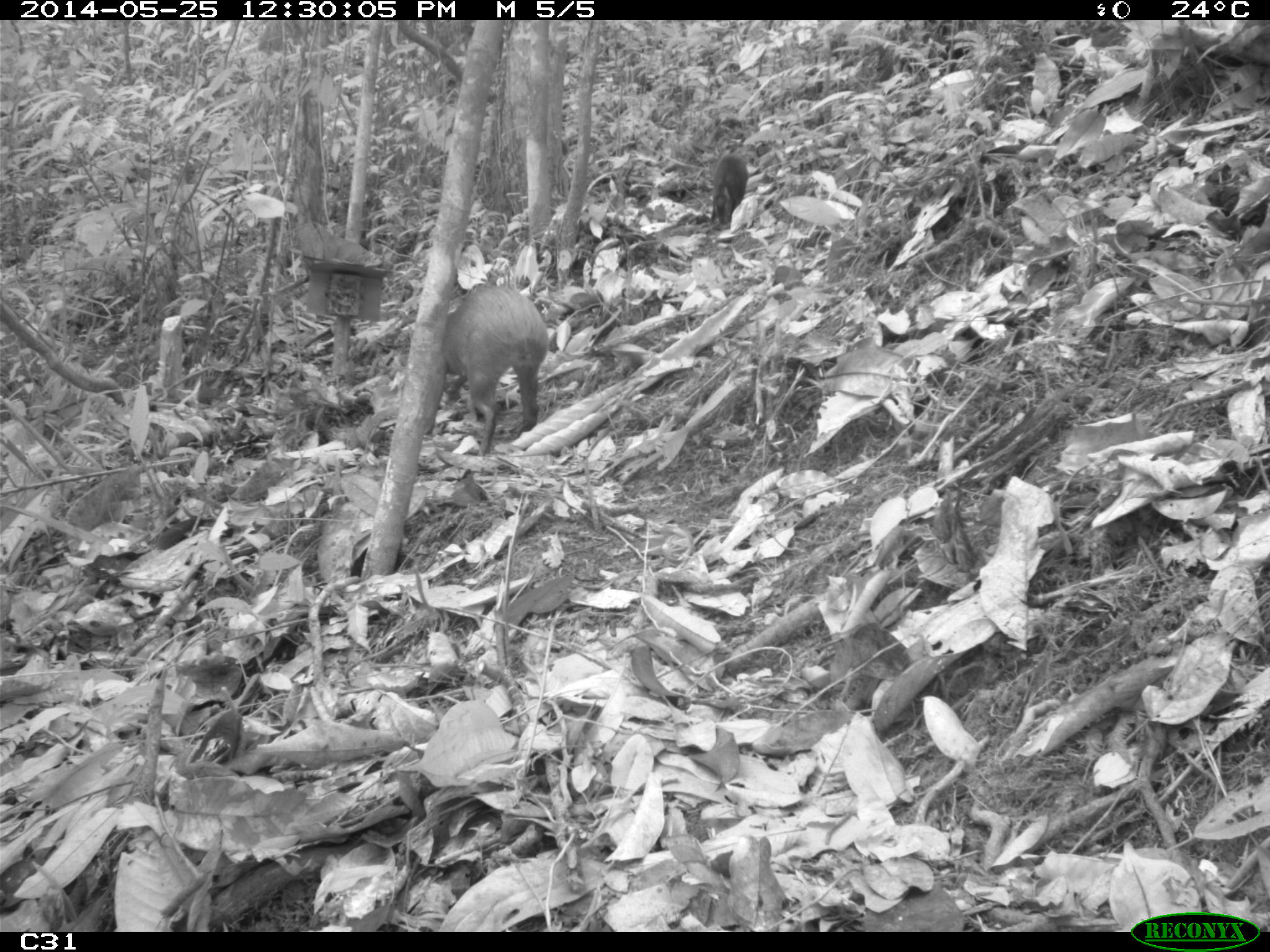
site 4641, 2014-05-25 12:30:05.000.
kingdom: Animalia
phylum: Chordata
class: Mammalia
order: Rodentia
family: Dasyproctidae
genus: Dasyprocta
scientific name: Dasyprocta leporina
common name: red-rumped agouti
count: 3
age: adult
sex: female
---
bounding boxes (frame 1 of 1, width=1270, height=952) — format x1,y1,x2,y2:
dasyprocta leporina: 442,282,548,457; 710,153,748,232